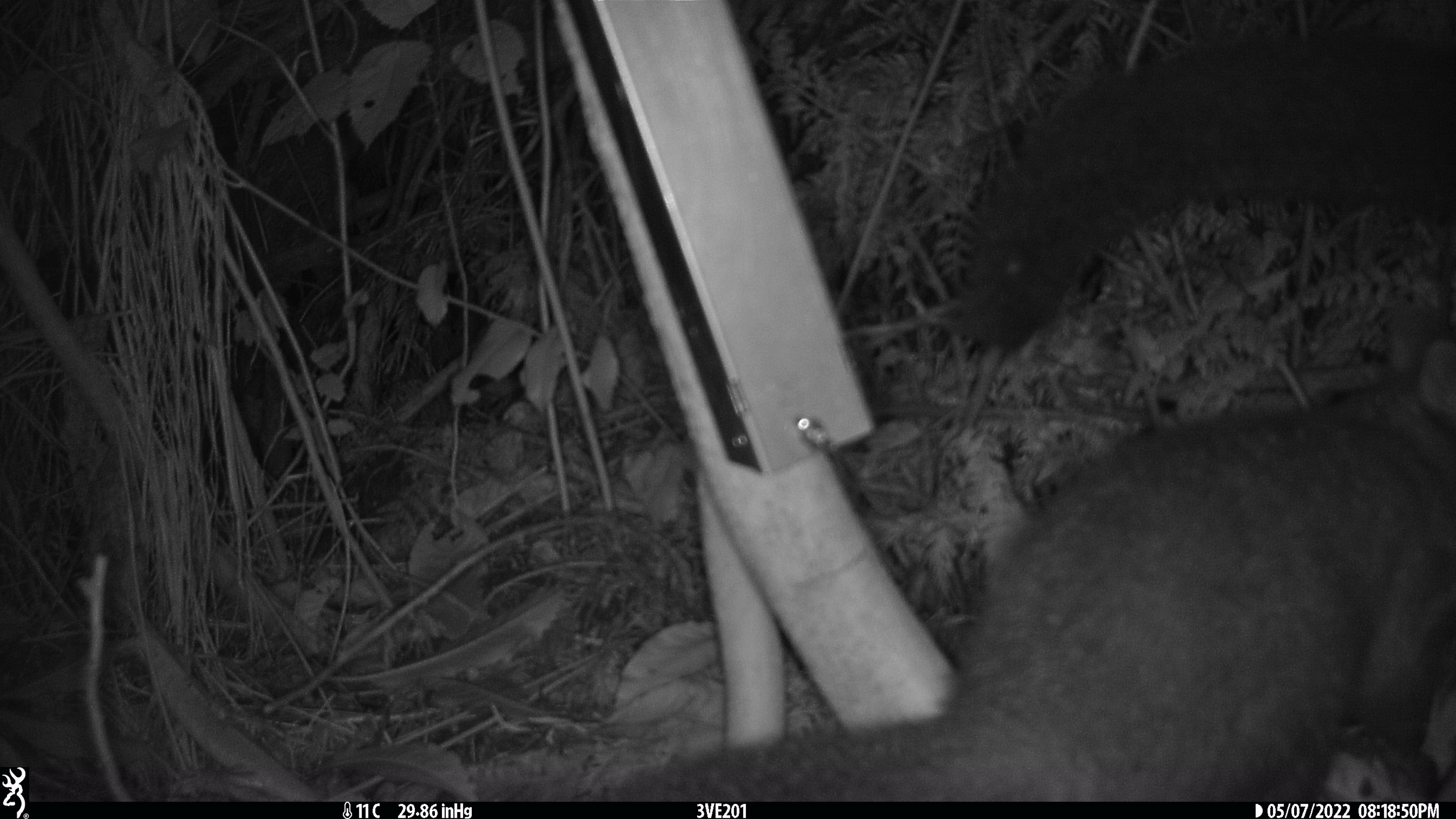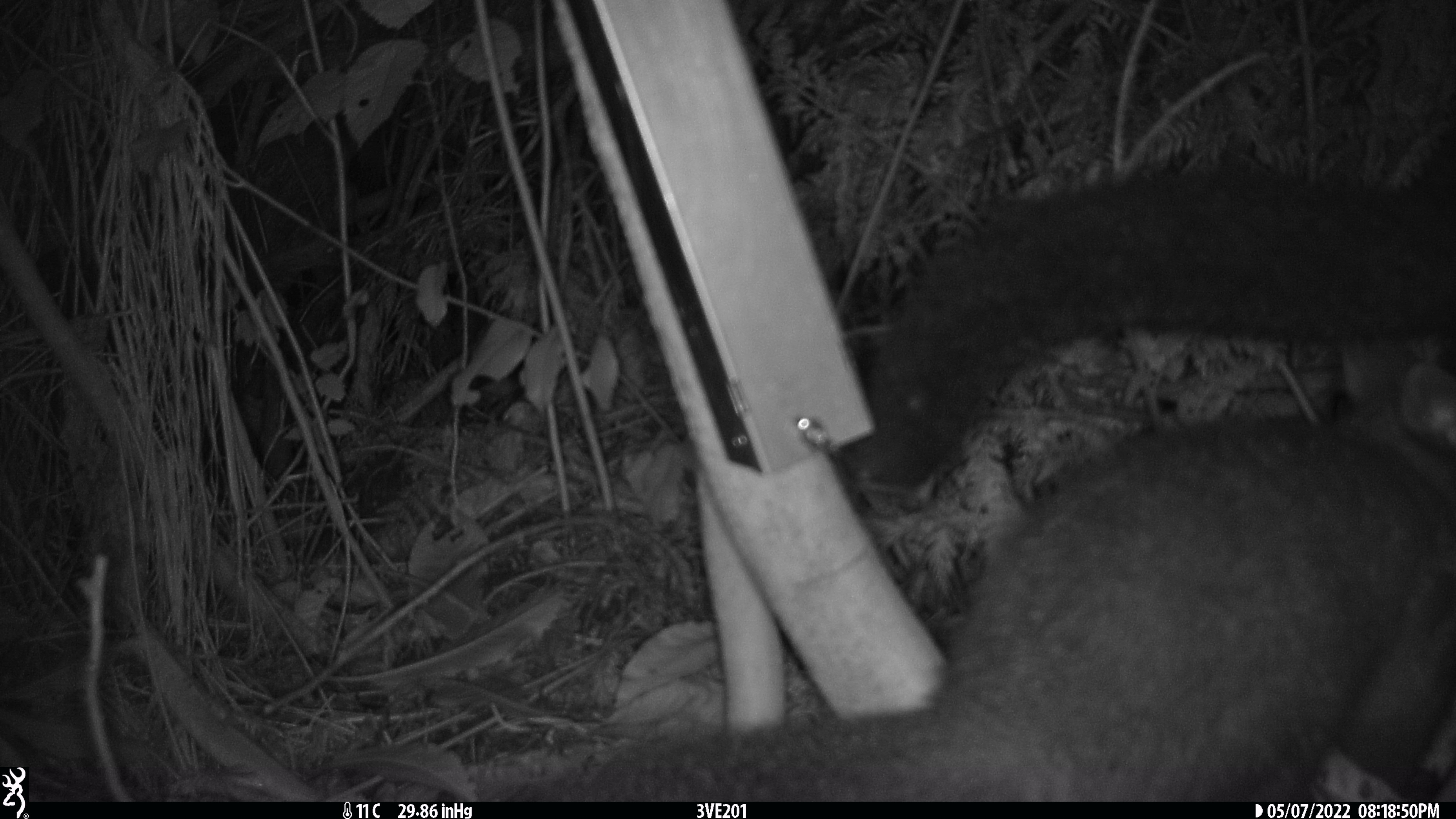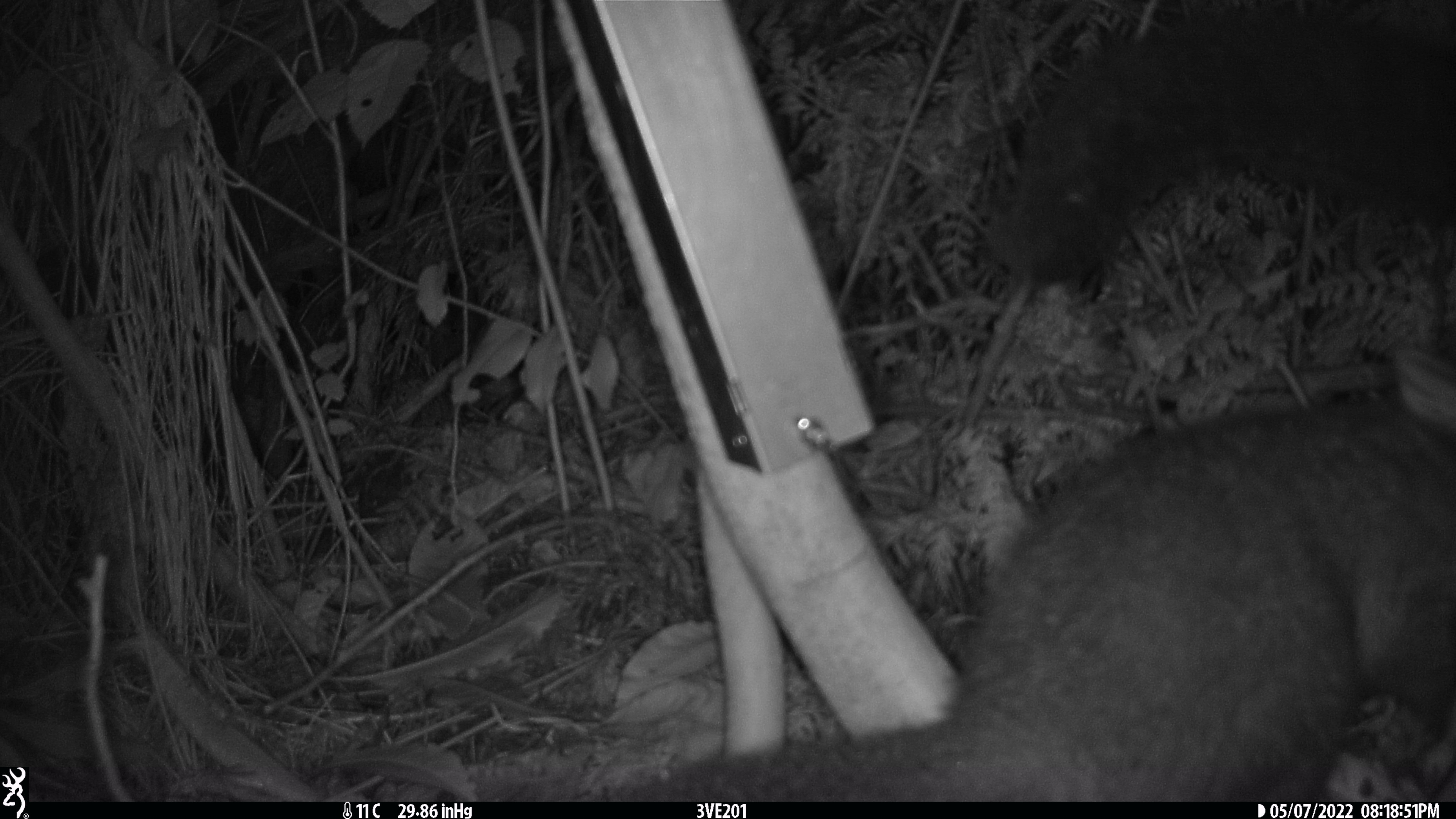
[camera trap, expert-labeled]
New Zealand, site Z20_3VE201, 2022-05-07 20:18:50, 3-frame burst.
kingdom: Animalia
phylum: Chordata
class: Mammalia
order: Diprotodontia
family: Phalangeridae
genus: Trichosurus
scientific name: Trichosurus vulpecula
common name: common brushtail possum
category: possum